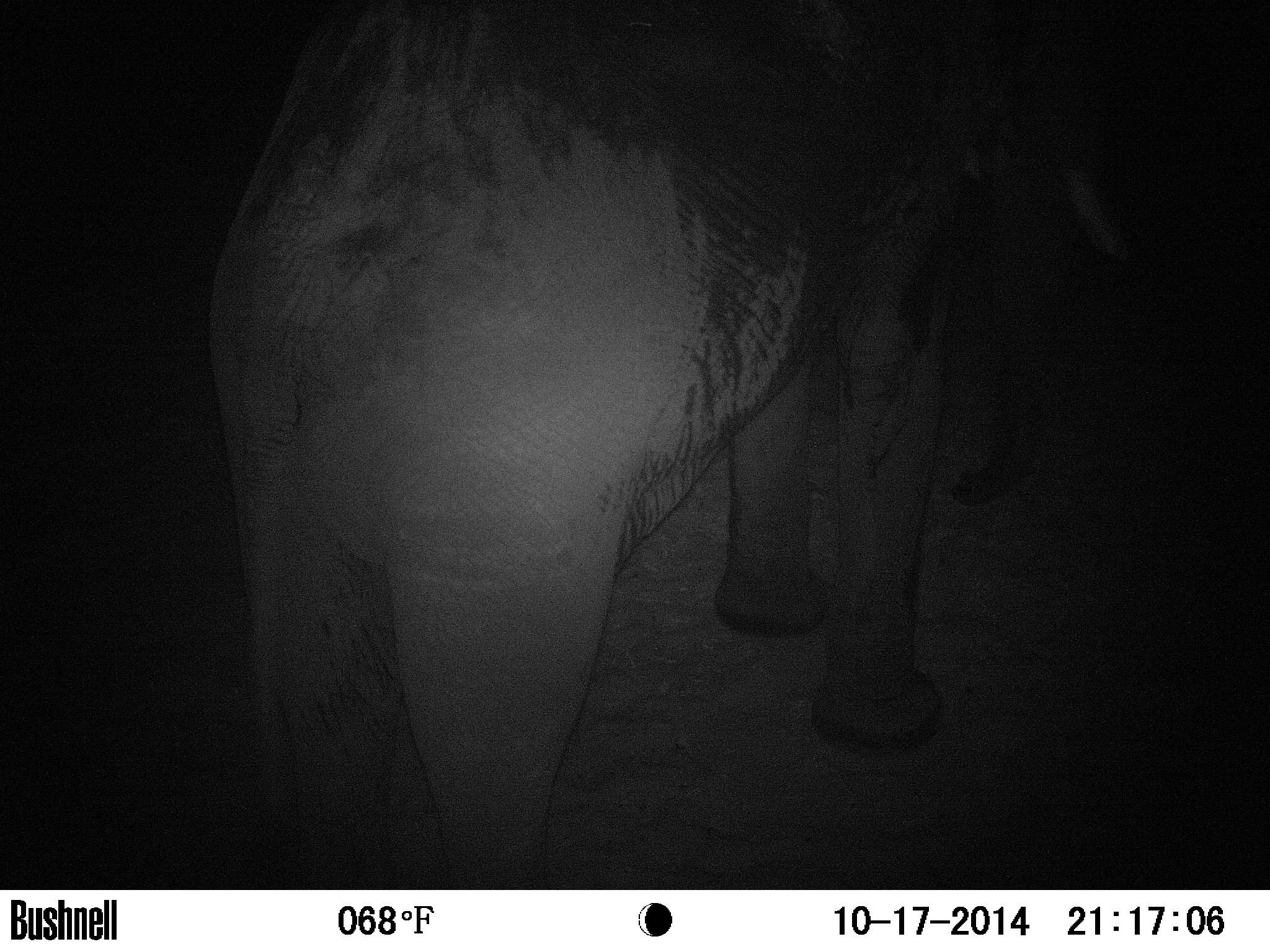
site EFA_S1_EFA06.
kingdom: Animalia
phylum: Chordata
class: Mammalia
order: Proboscidea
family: Elephantidae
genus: Loxodonta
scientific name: Loxodonta africana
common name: african bush elephant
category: elephant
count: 1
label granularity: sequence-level